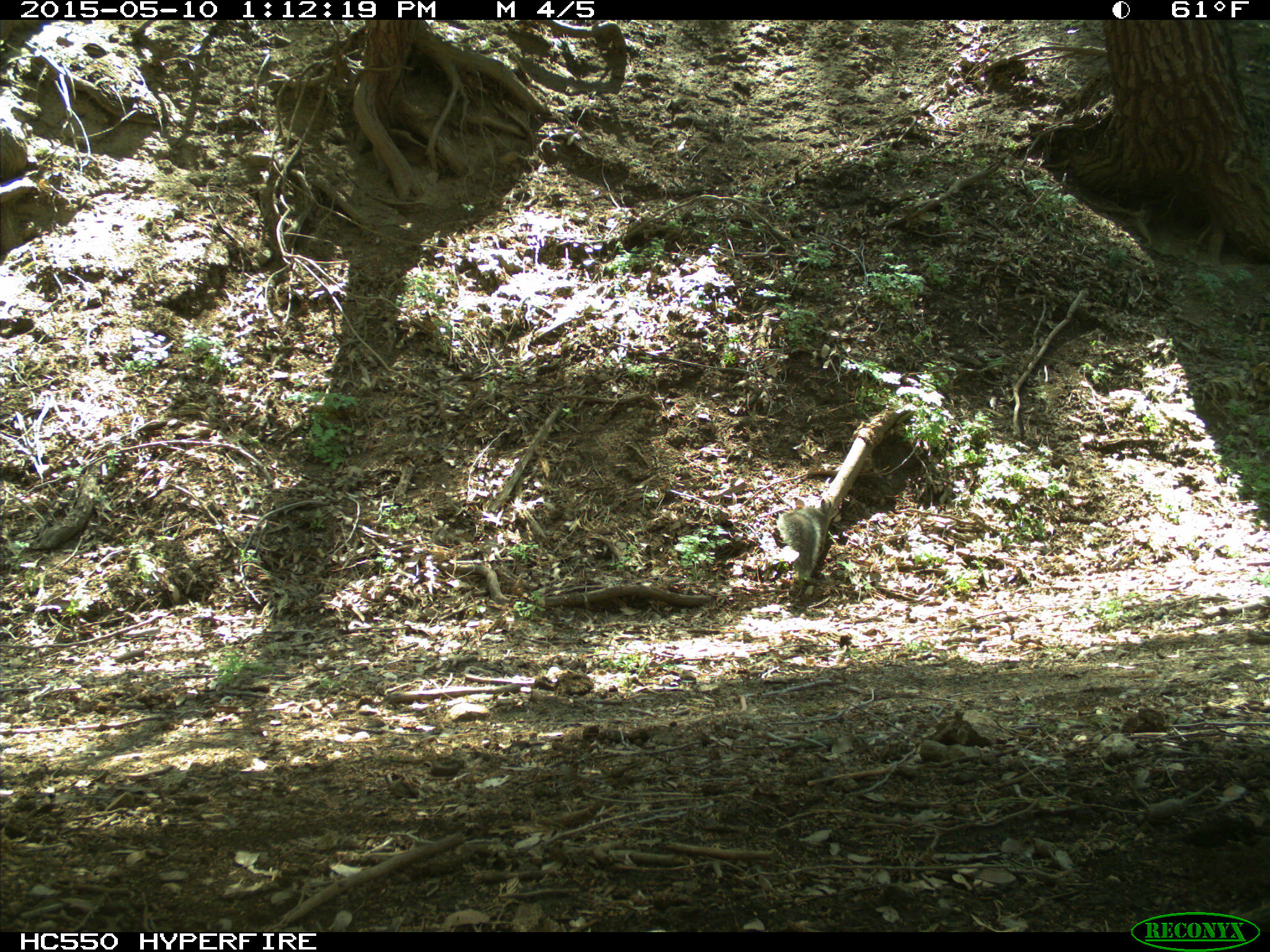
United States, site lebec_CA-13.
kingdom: Animalia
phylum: Chordata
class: Mammalia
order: Rodentia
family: Sciuridae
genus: Sciurus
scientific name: Sciurus carolinensis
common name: eastern gray squirrel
Sciurus carolinensis (eastern gray squirrel).